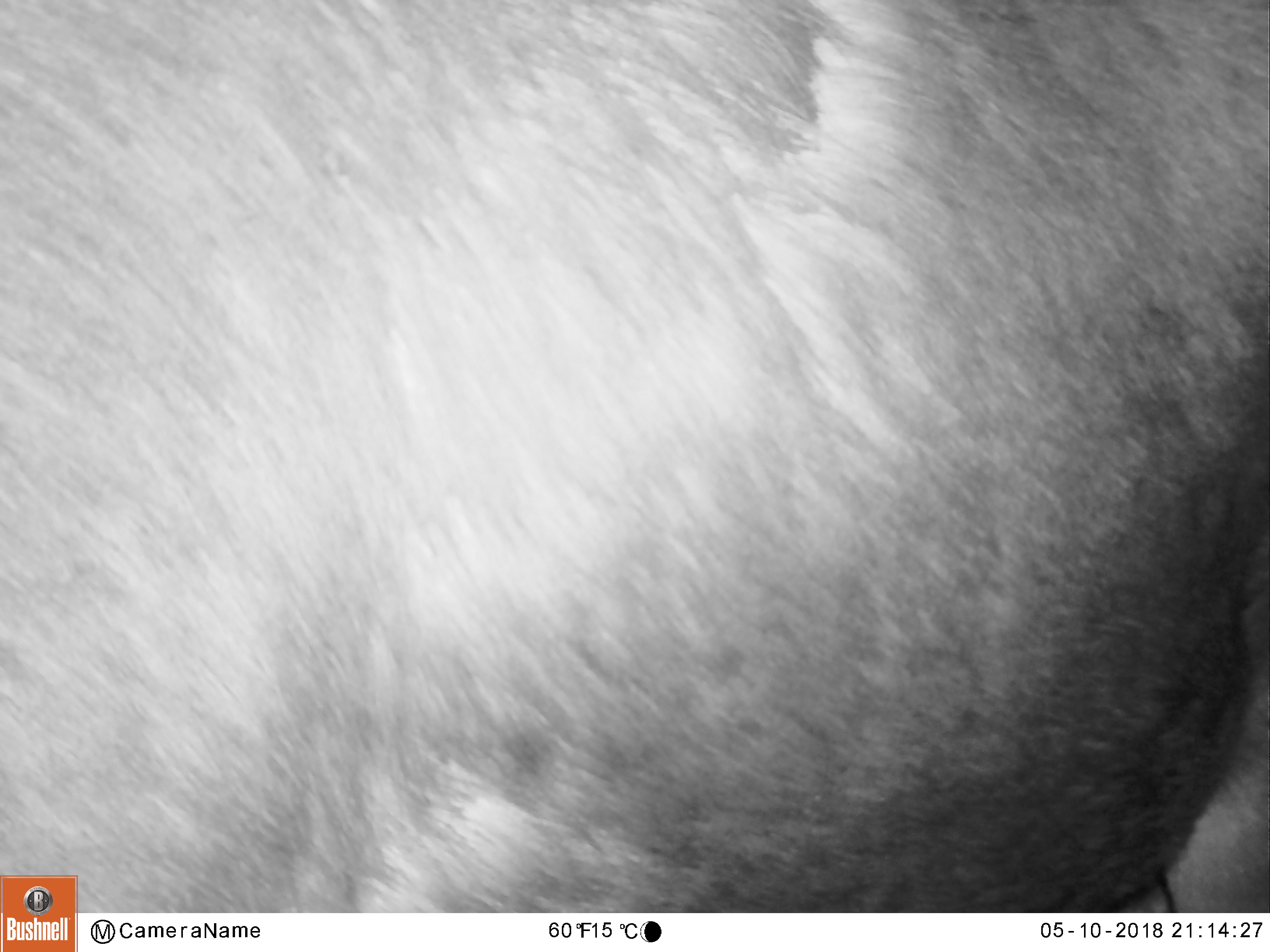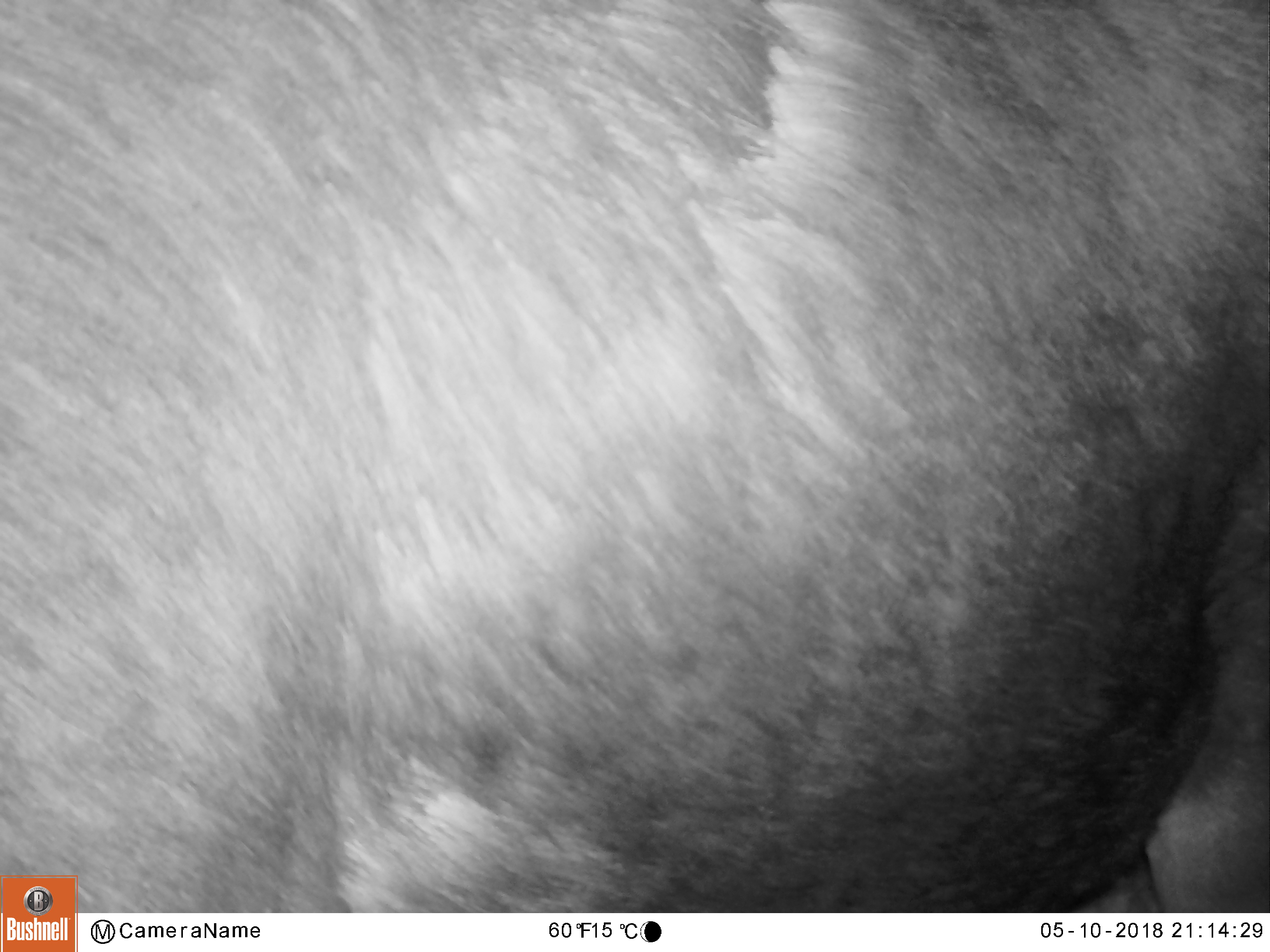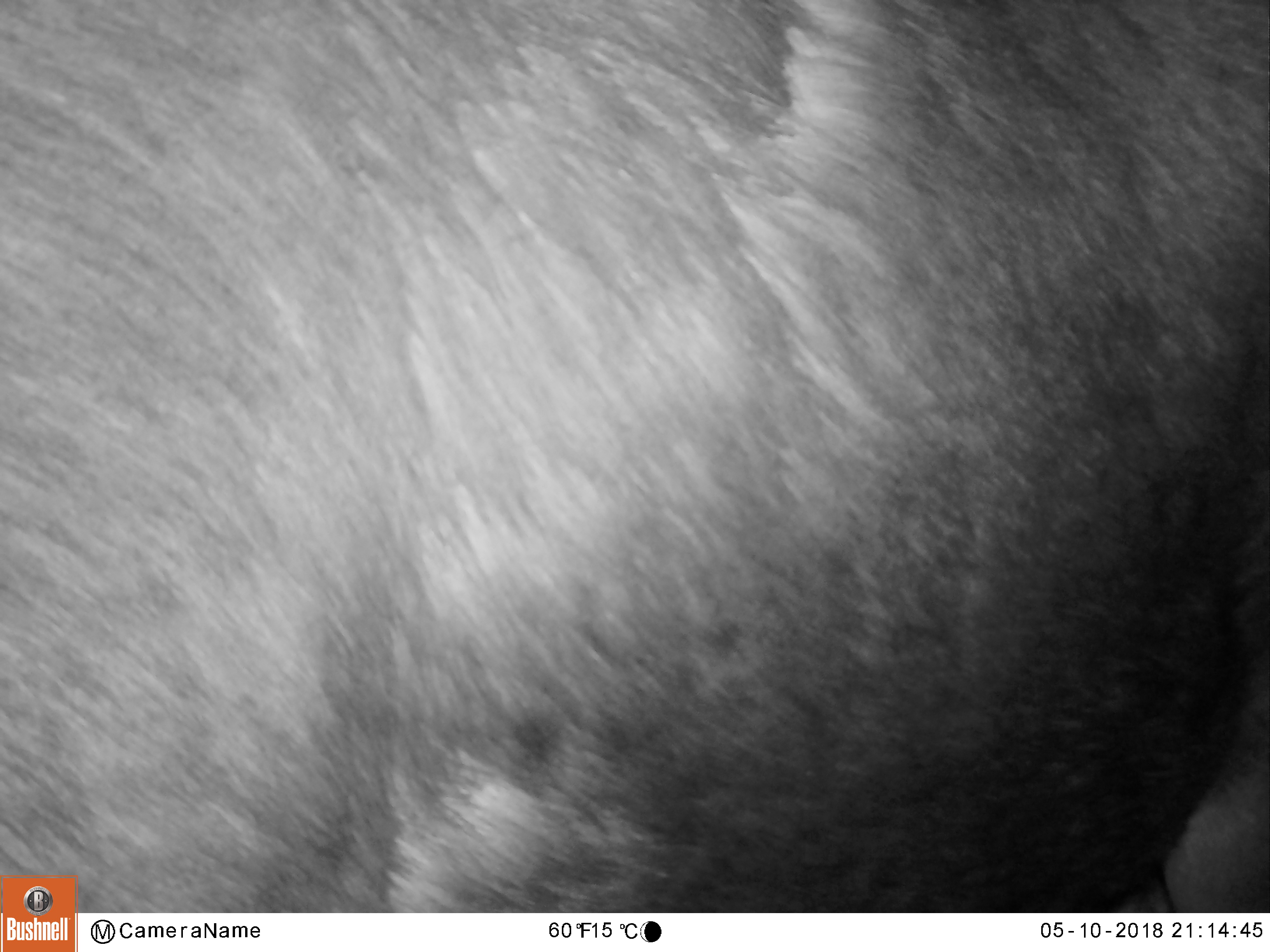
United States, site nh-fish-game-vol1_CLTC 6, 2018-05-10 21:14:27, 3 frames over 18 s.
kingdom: Animalia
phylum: Chordata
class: Mammalia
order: Artiodactyla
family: Cervidae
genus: Alces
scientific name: Alces alces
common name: moose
Moose (Alces alces).